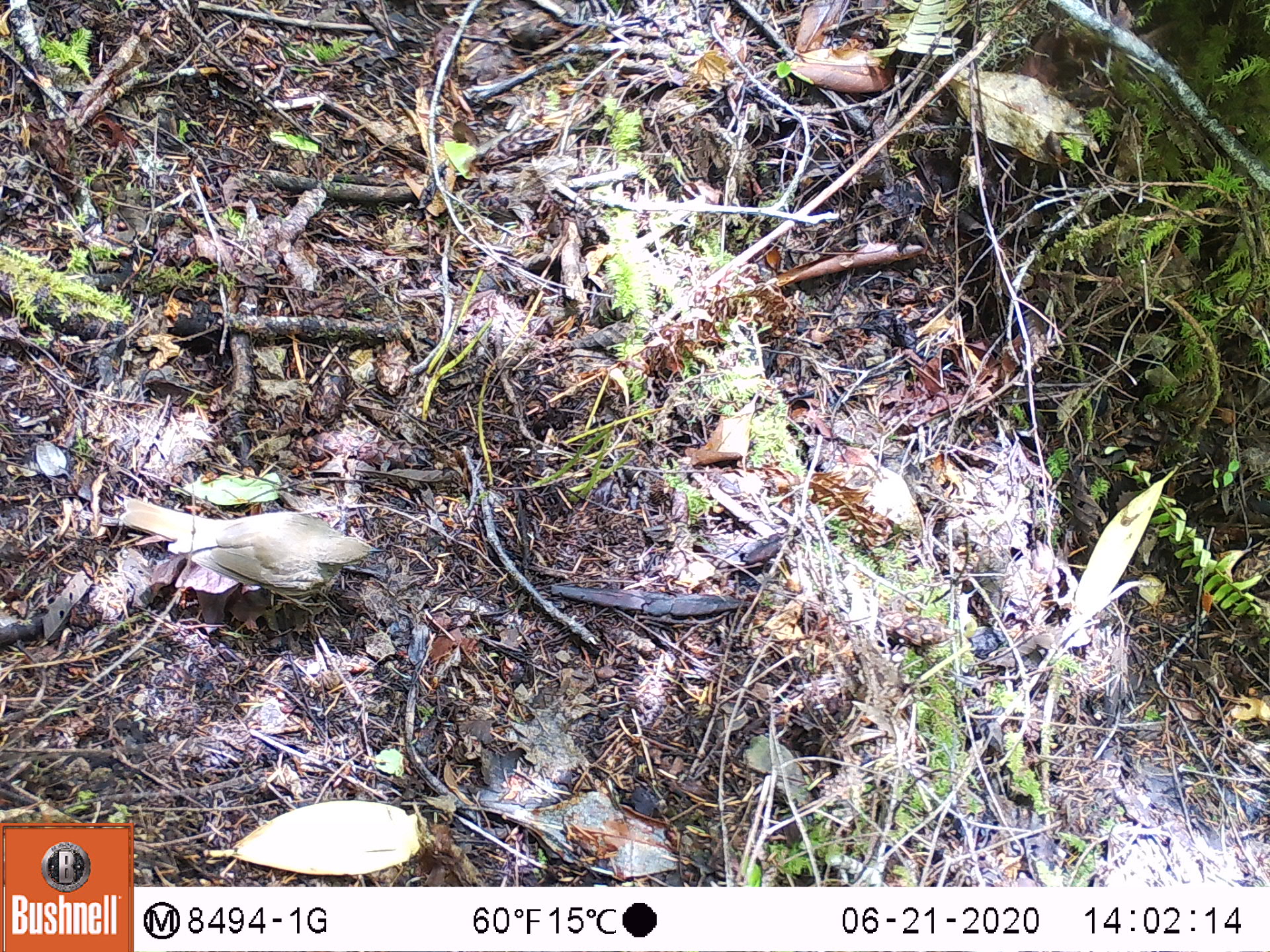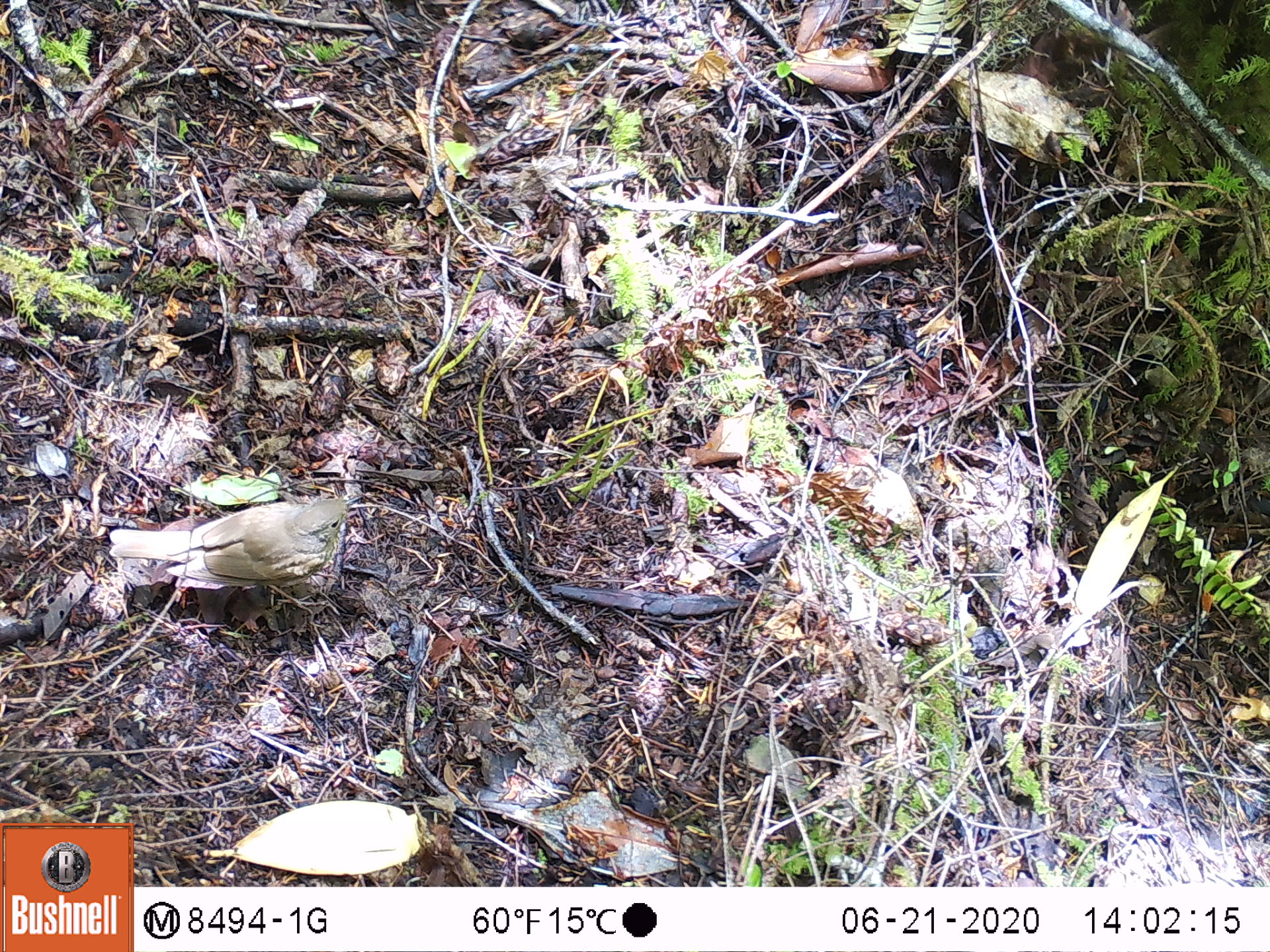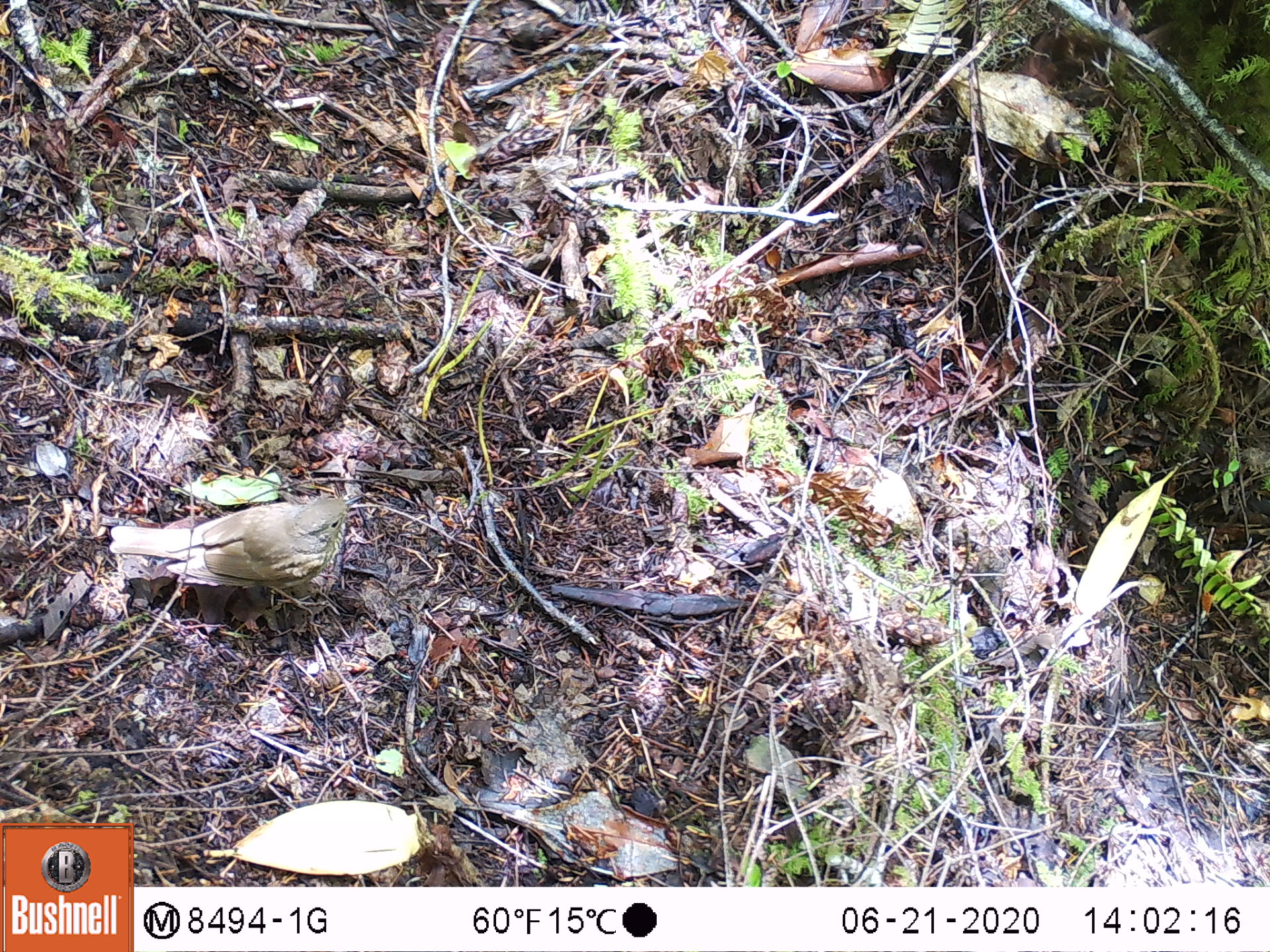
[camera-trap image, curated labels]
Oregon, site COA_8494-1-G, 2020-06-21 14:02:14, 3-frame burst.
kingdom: Animalia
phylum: Chordata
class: Aves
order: Passeriformes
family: Turdidae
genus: Catharus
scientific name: Catharus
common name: brown thrushes and nightingale-thrushes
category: catharus species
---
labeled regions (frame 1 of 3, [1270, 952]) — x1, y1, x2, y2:
catharus species: 116, 495, 381, 591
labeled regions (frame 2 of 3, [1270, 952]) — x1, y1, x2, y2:
catharus species: 106, 493, 359, 599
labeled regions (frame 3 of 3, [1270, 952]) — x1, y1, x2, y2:
catharus species: 105, 495, 356, 599